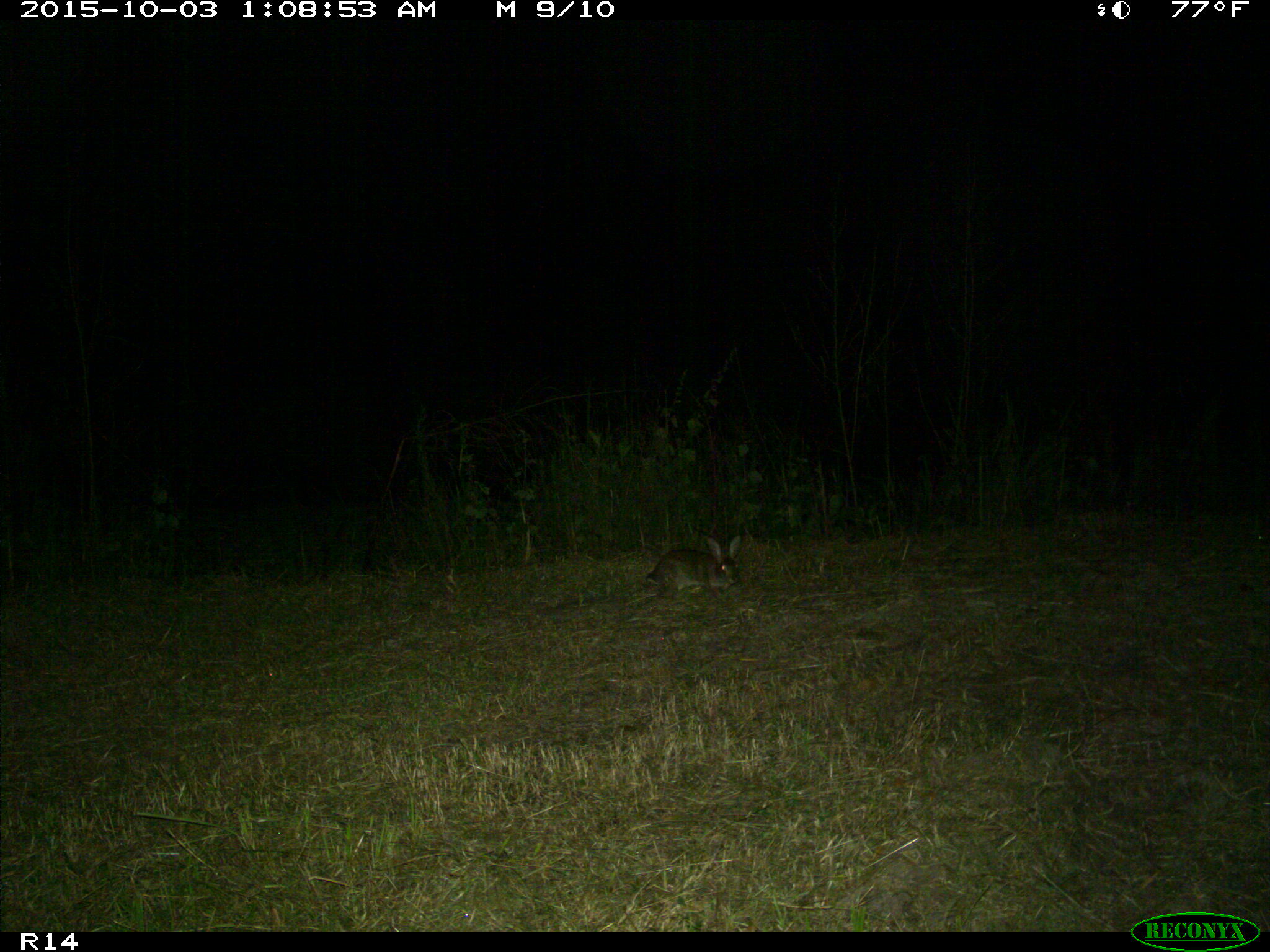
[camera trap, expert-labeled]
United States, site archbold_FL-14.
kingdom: Animalia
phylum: Chordata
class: Mammalia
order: Lagomorpha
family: Leporidae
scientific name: Leporidae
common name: rabbits and hares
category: unidentified rabbit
Unidentified rabbit (rabbits and hares) (Leporidae).